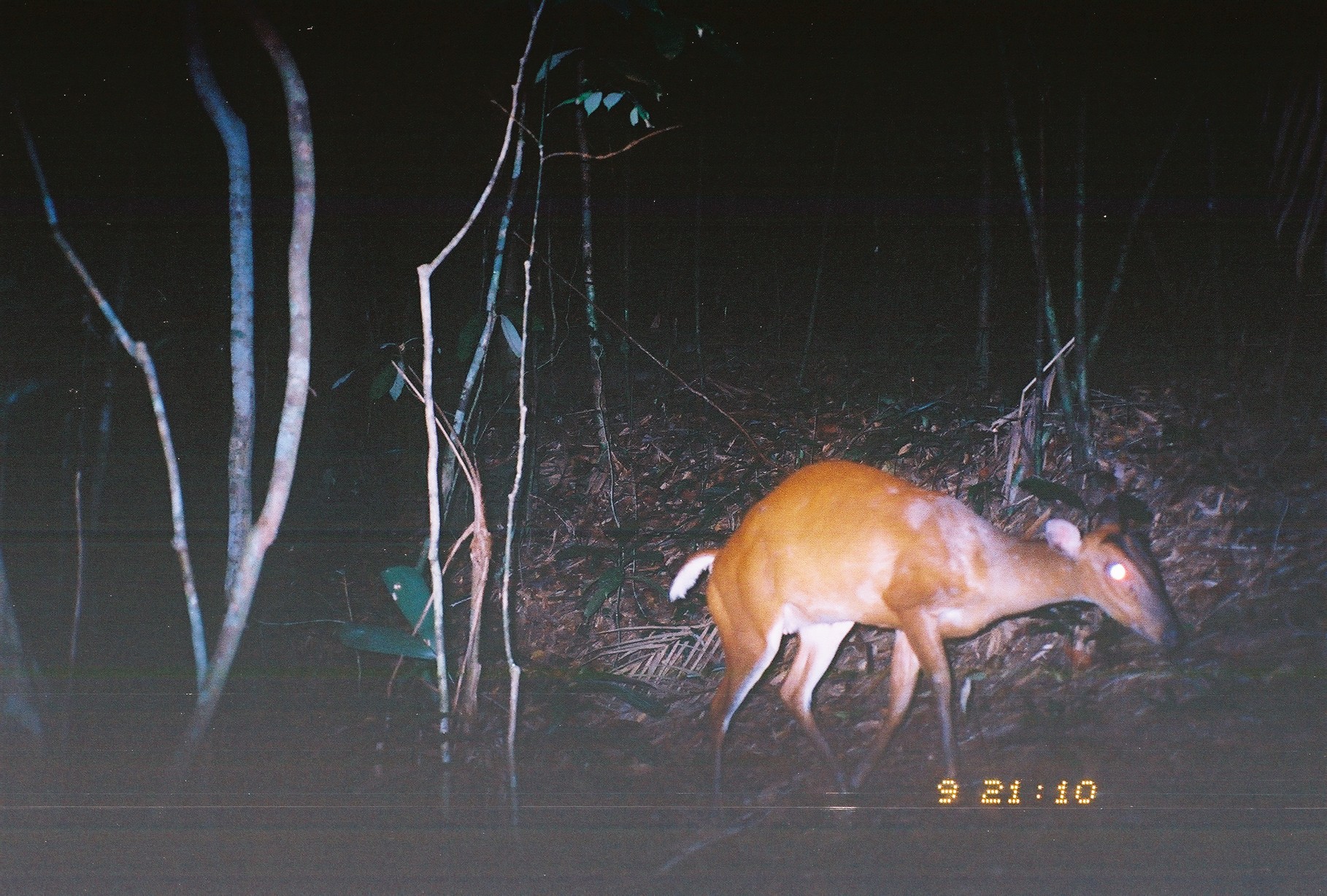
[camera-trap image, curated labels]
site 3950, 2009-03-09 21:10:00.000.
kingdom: Animalia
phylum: Chordata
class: Mammalia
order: Artiodactyla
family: Cervidae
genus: Muntiacus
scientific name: Muntiacus muntjak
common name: southern red muntjac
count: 1